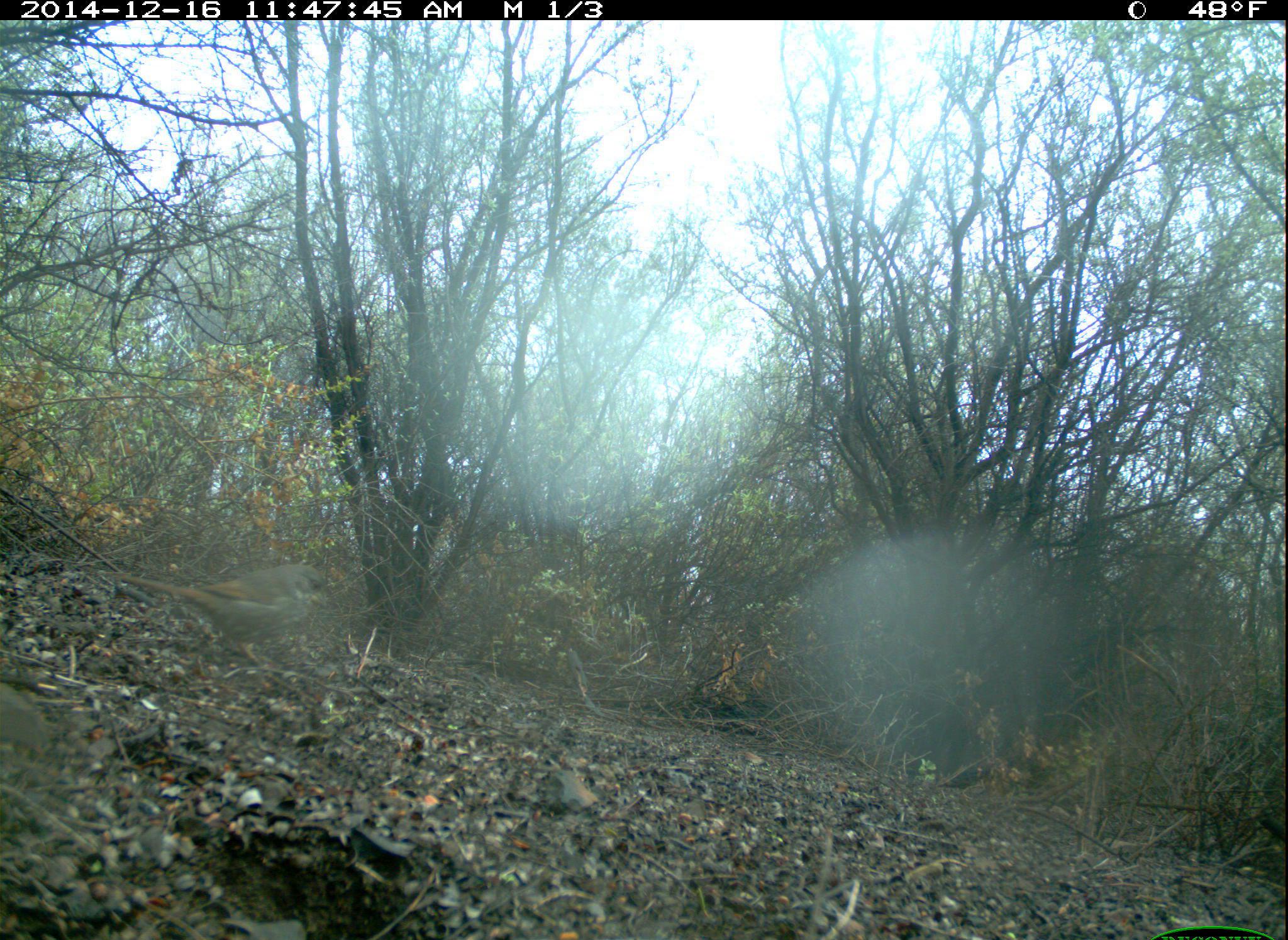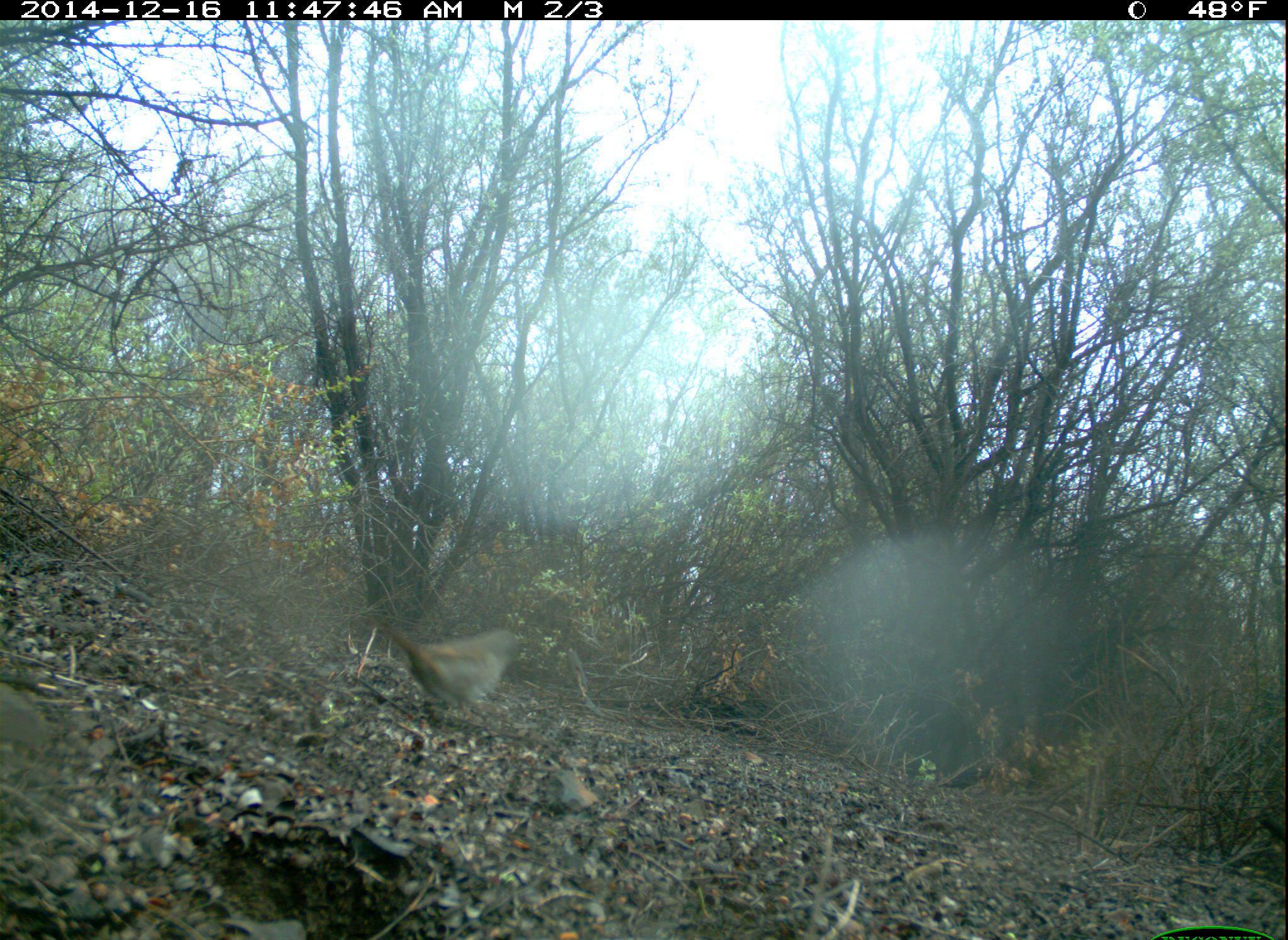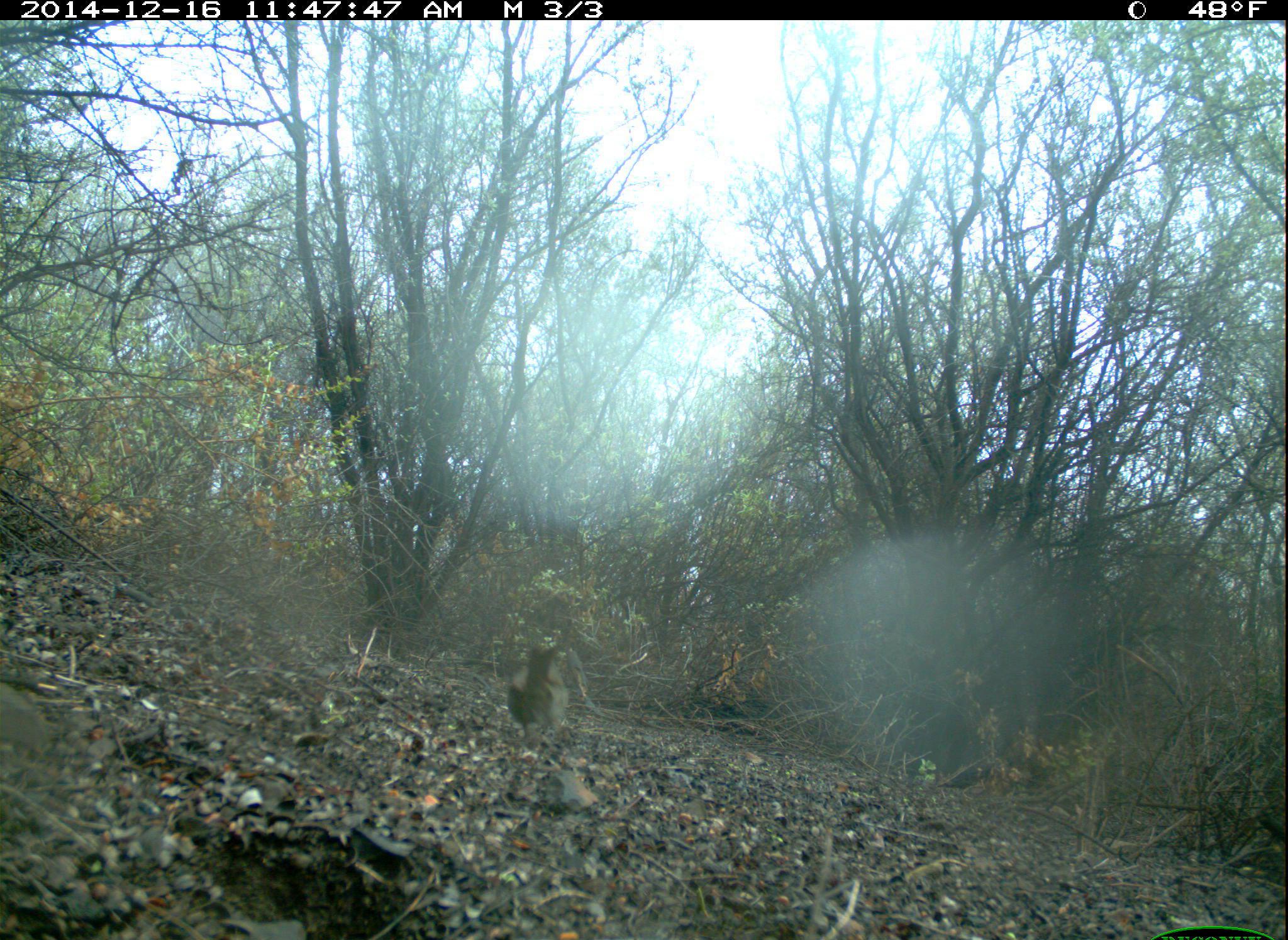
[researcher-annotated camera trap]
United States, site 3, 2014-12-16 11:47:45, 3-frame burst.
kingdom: Animalia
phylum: Chordata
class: Aves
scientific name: Aves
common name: bird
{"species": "bird (Aves)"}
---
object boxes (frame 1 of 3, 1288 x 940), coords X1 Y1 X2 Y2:
bird: 118 562 336 670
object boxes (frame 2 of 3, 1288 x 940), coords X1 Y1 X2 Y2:
bird: 365 612 523 725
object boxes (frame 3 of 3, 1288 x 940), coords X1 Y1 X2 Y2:
bird: 507 640 569 741